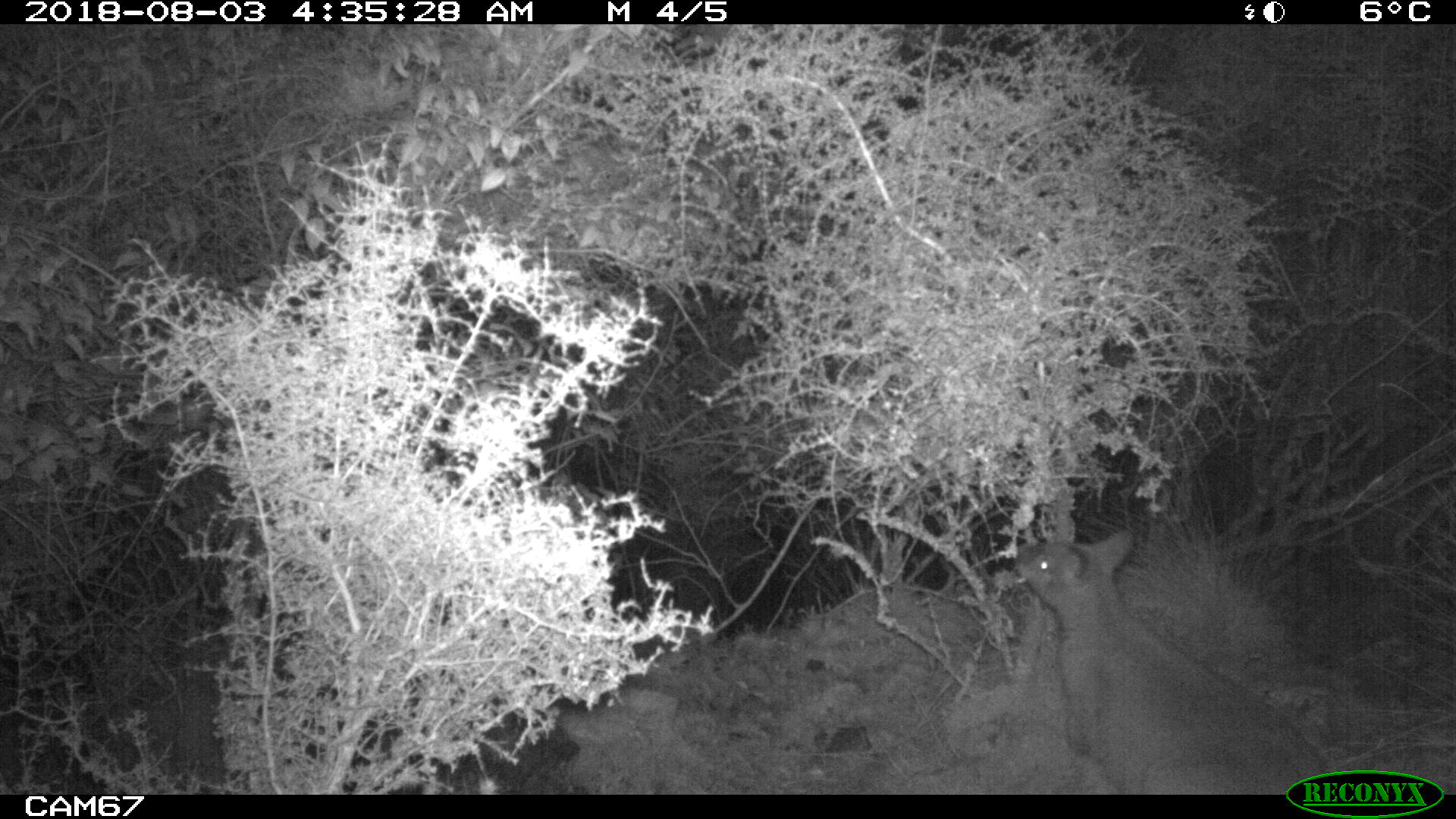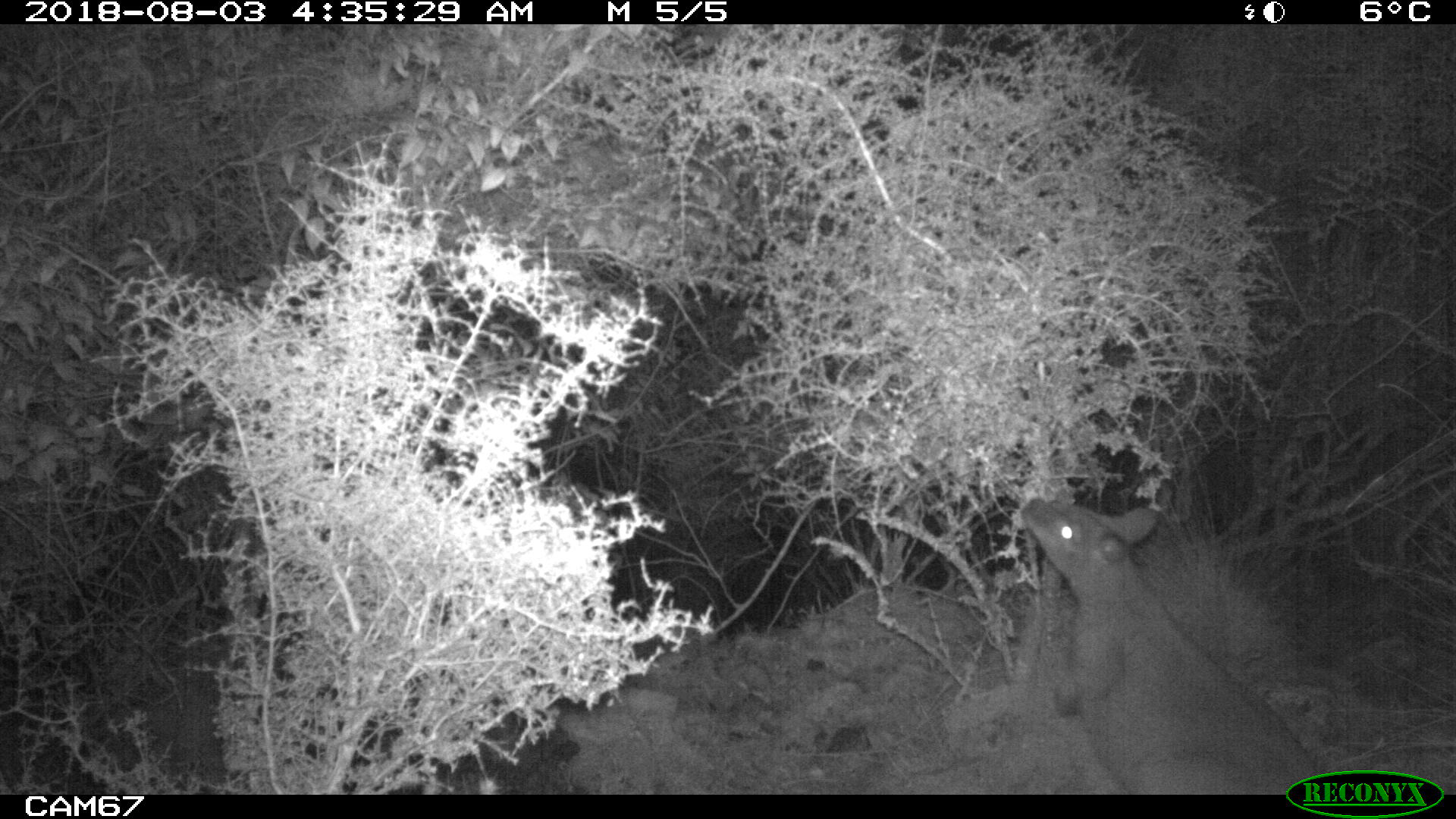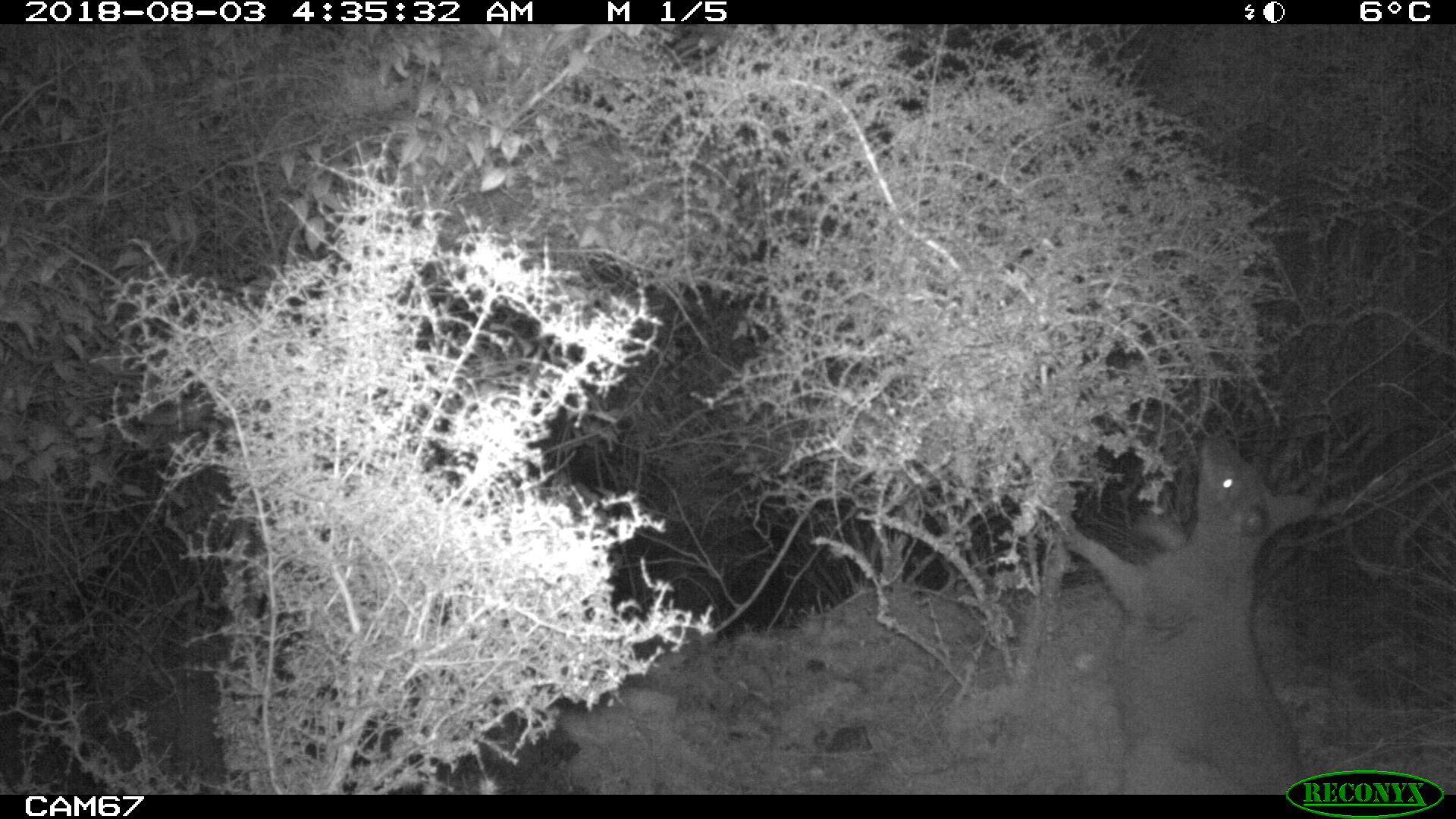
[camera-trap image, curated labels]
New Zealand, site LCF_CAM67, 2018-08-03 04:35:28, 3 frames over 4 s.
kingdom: Animalia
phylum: Chordata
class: Mammalia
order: Diprotodontia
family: Macropodidae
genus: Notamacropus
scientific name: Notamacropus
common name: wallaby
Wallaby (Notamacropus).